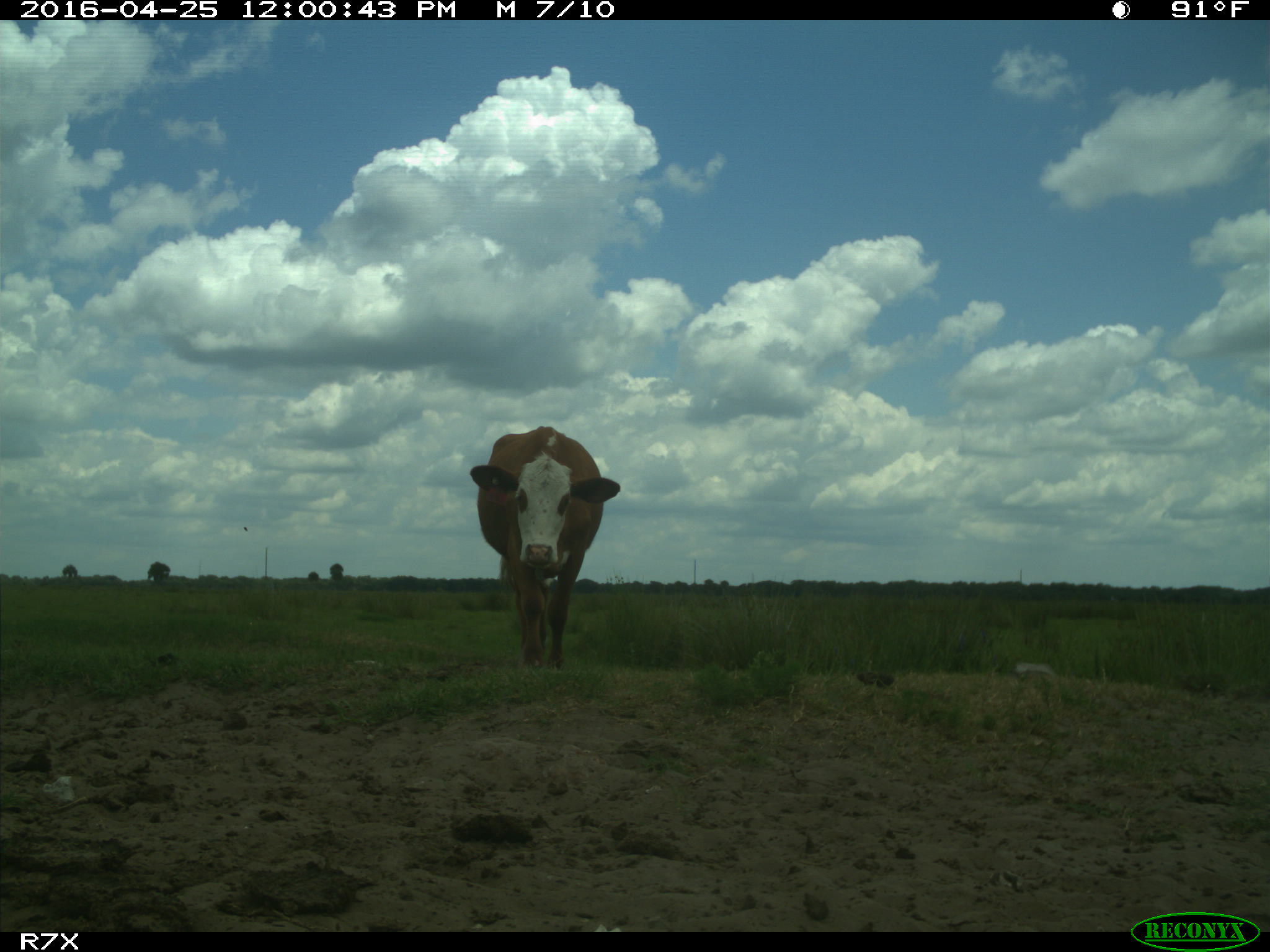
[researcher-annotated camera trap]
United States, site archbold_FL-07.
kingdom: Animalia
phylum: Chordata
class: Mammalia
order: Artiodactyla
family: Bovidae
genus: Bos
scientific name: Bos taurus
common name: domestic cow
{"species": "Bos taurus (domestic cow)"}